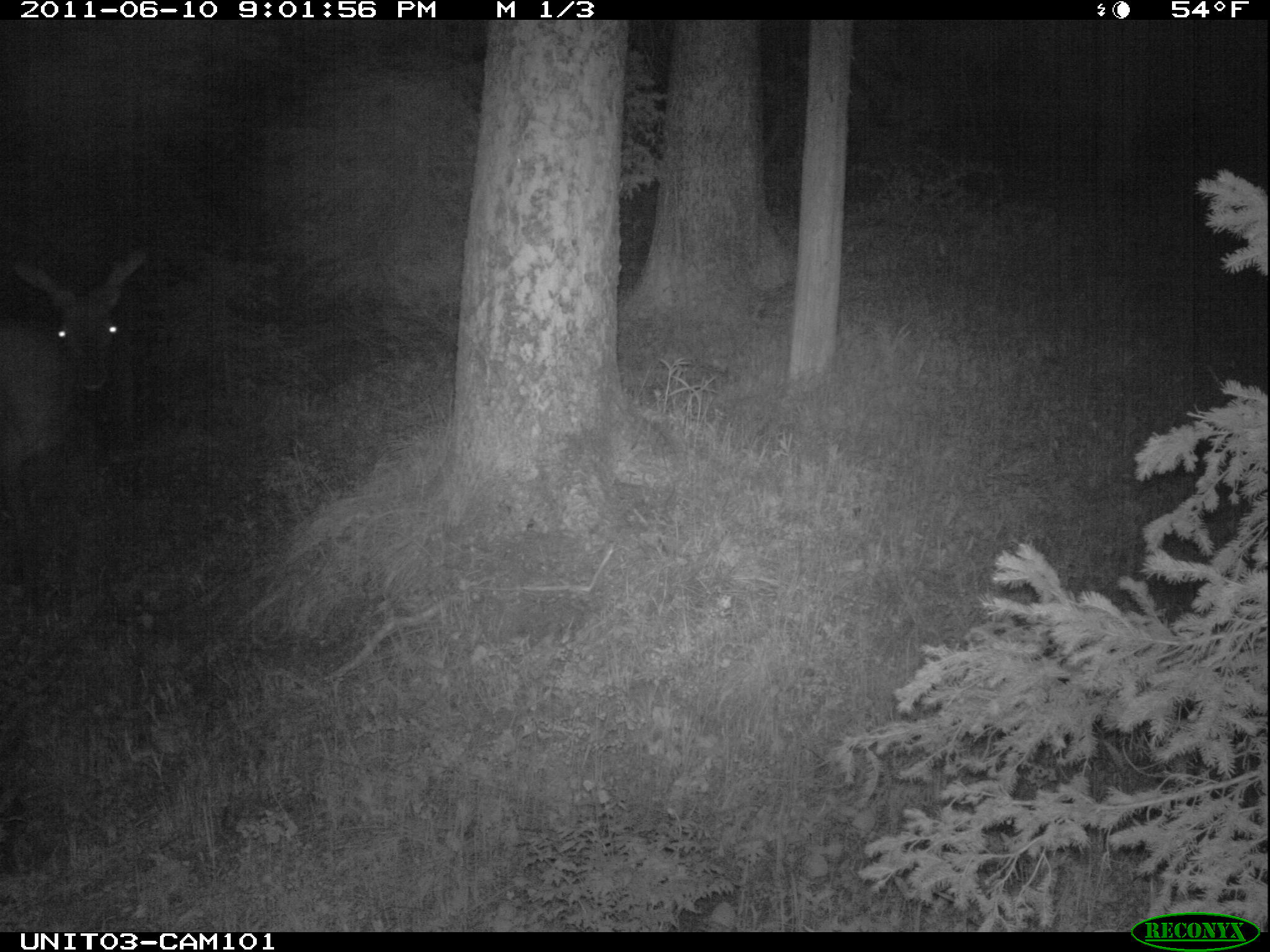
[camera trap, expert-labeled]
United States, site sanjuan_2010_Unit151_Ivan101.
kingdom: Animalia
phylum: Chordata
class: Mammalia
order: Artiodactyla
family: Cervidae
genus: Cervus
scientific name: Cervus elaphus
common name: red deer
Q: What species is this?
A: Cervus elaphus (red deer).